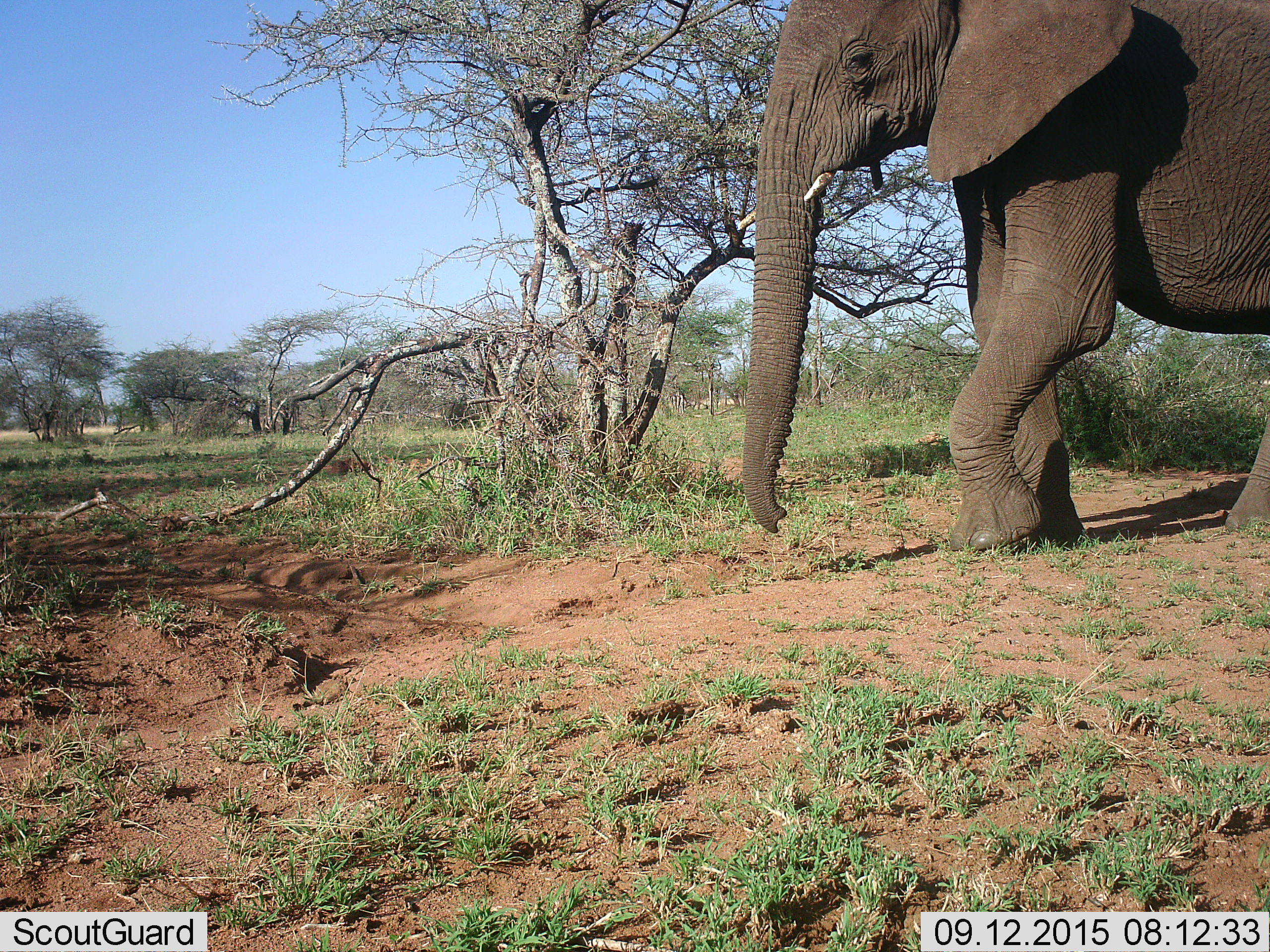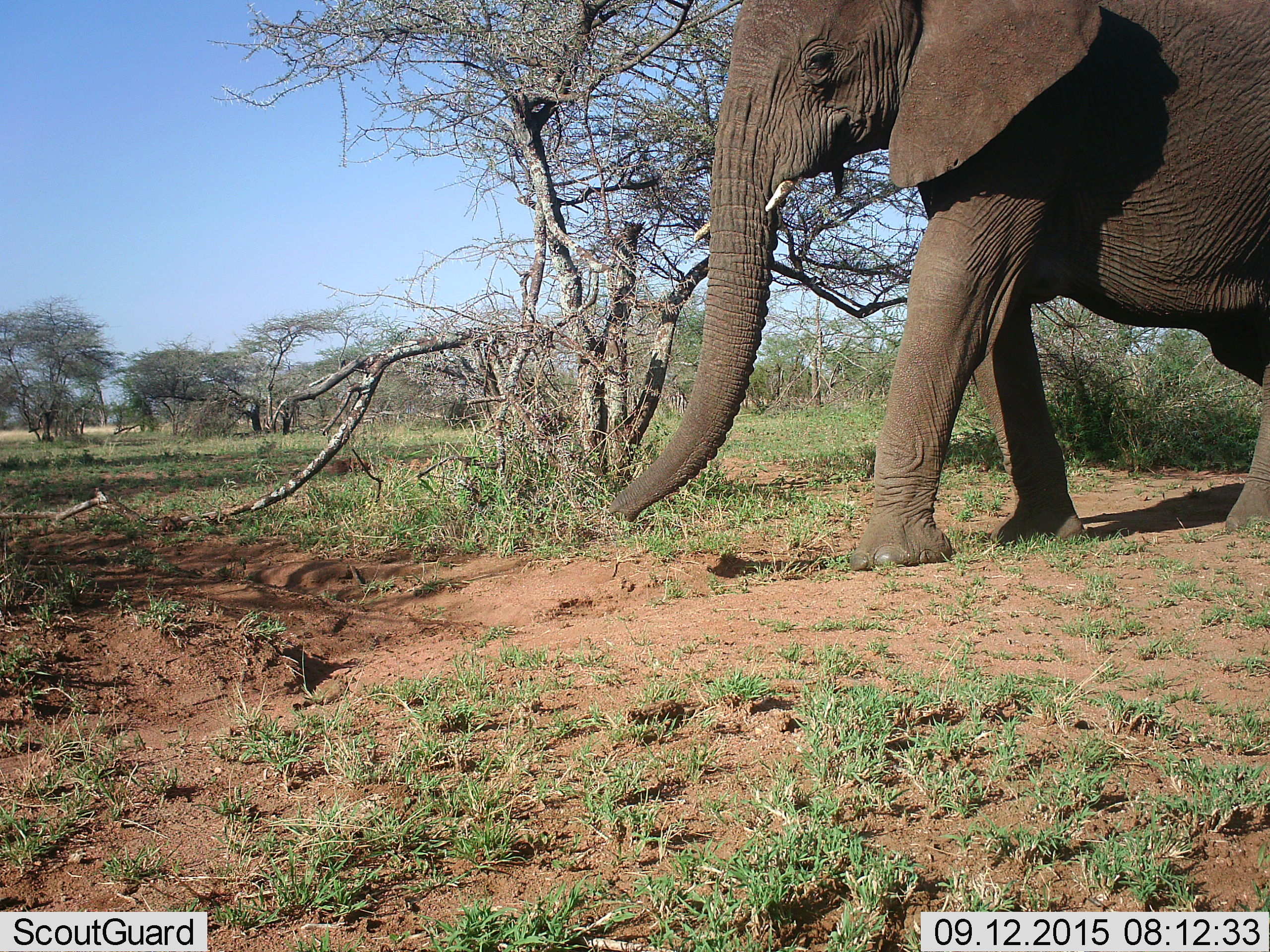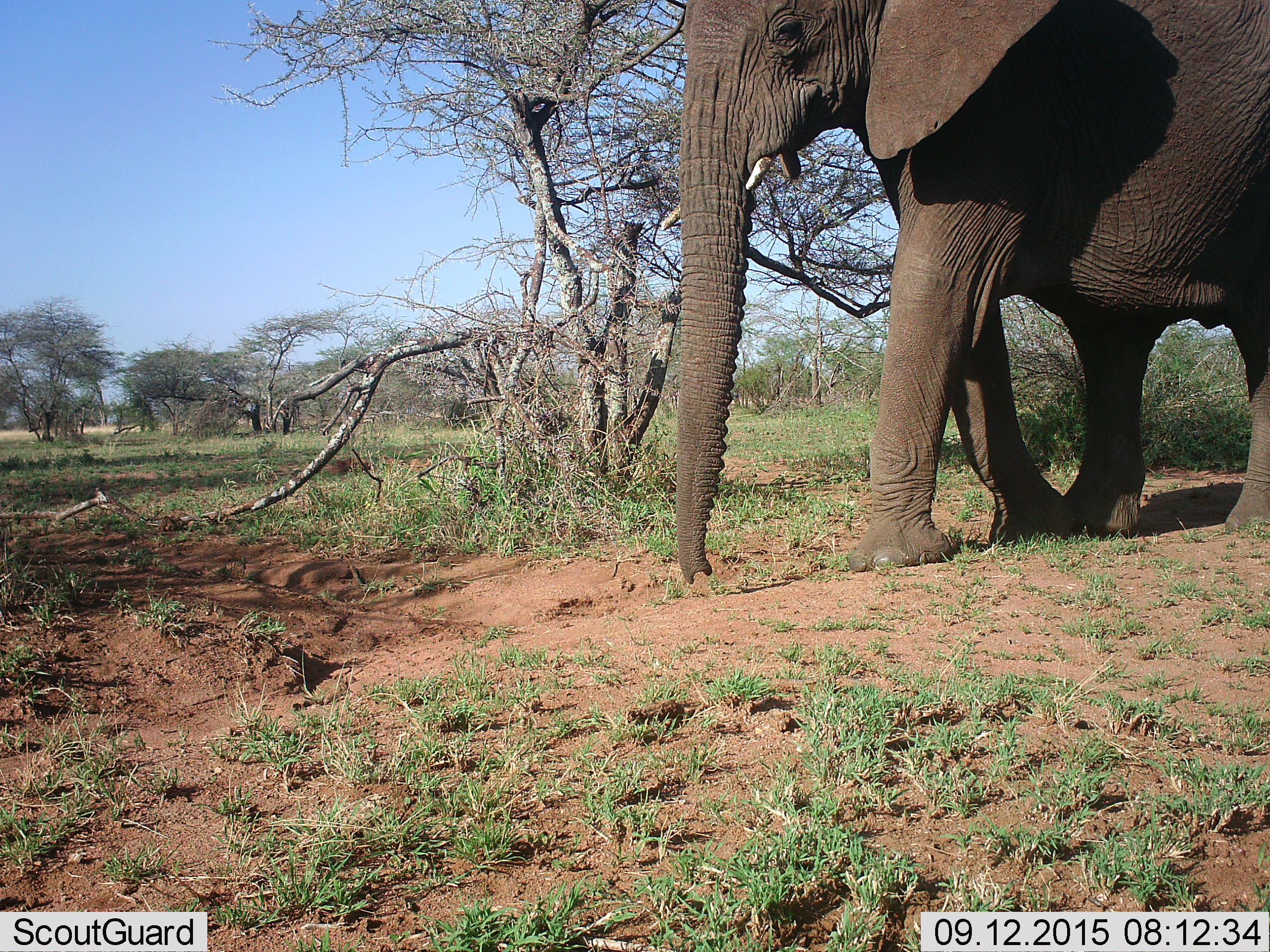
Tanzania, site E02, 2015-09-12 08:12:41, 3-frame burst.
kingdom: Animalia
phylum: Chordata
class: Mammalia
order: Proboscidea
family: Elephantidae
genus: Loxodonta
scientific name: Loxodonta africana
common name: african bush elephant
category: elephant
Elephant (african bush elephant) (Loxodonta africana), count 1. Behavior (volunteer vote fractions): standing 5%, resting 0%, moving 100%, interacting 0%. Young present (vote fraction): 0%. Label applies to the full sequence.